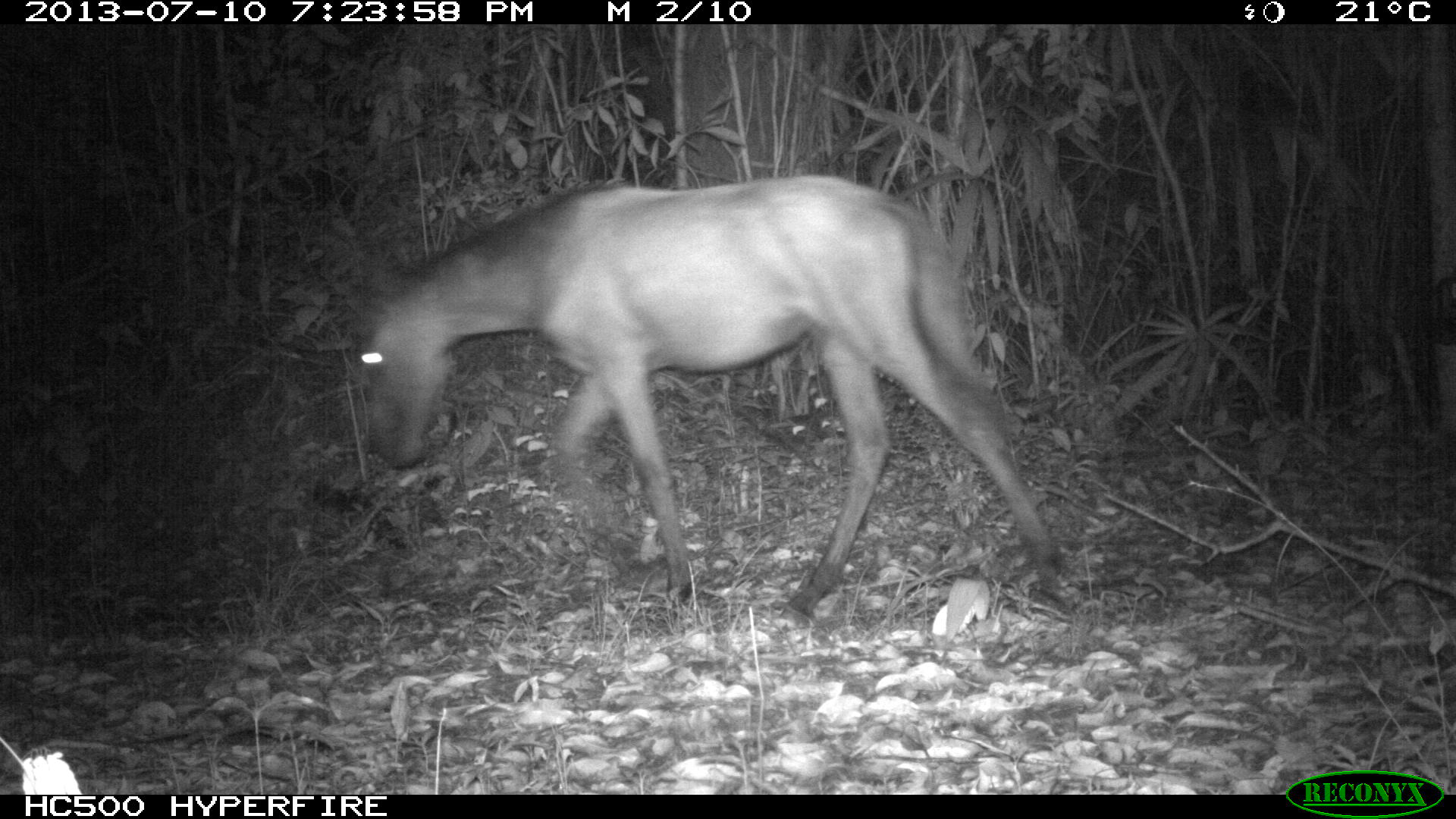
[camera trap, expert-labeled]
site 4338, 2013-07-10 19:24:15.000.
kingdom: Animalia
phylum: Chordata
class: Mammalia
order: Perissodactyla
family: Equidae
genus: Equus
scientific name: Equus ferus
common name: wild horse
Equus ferus (wild horse), count 1.